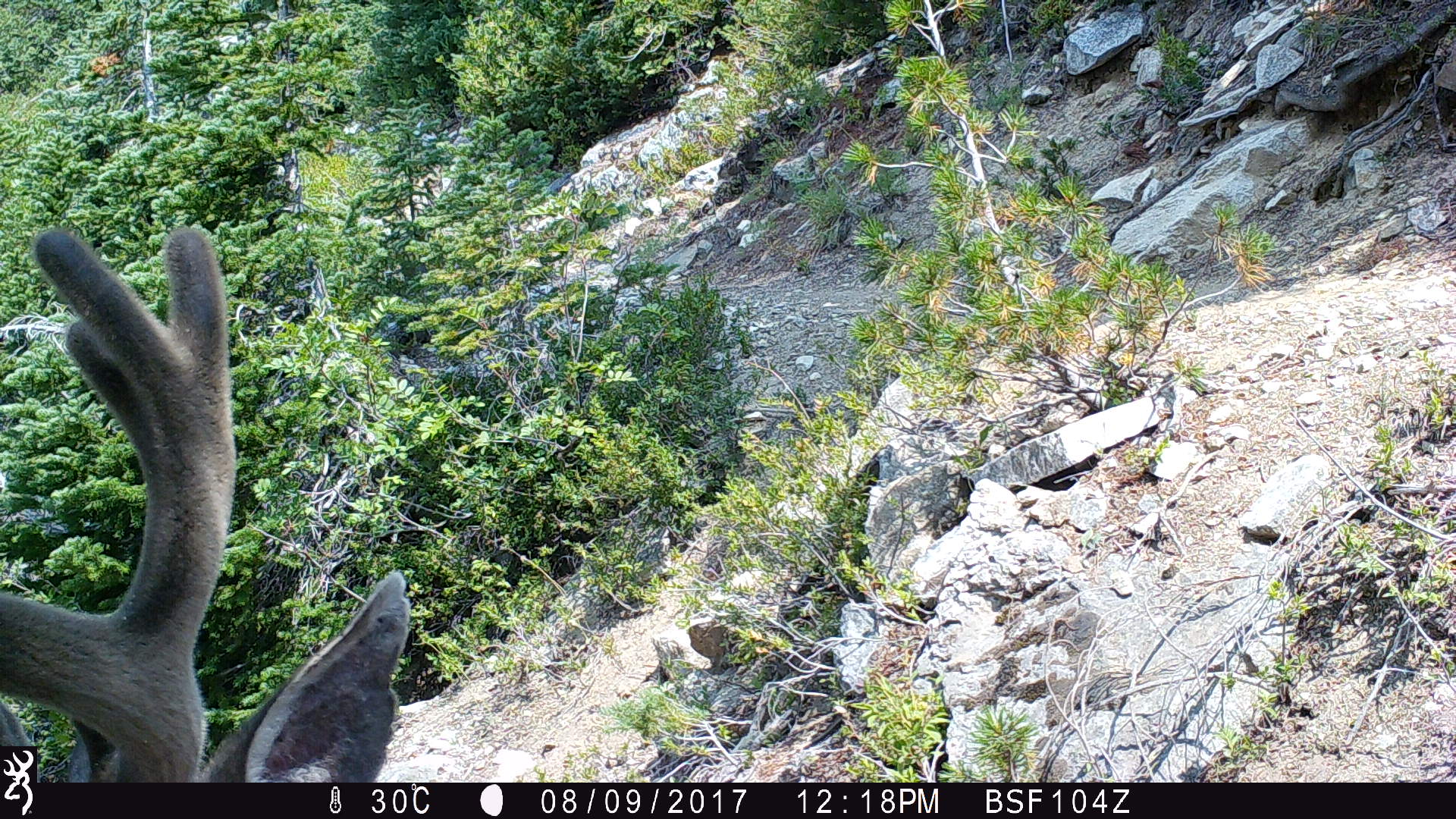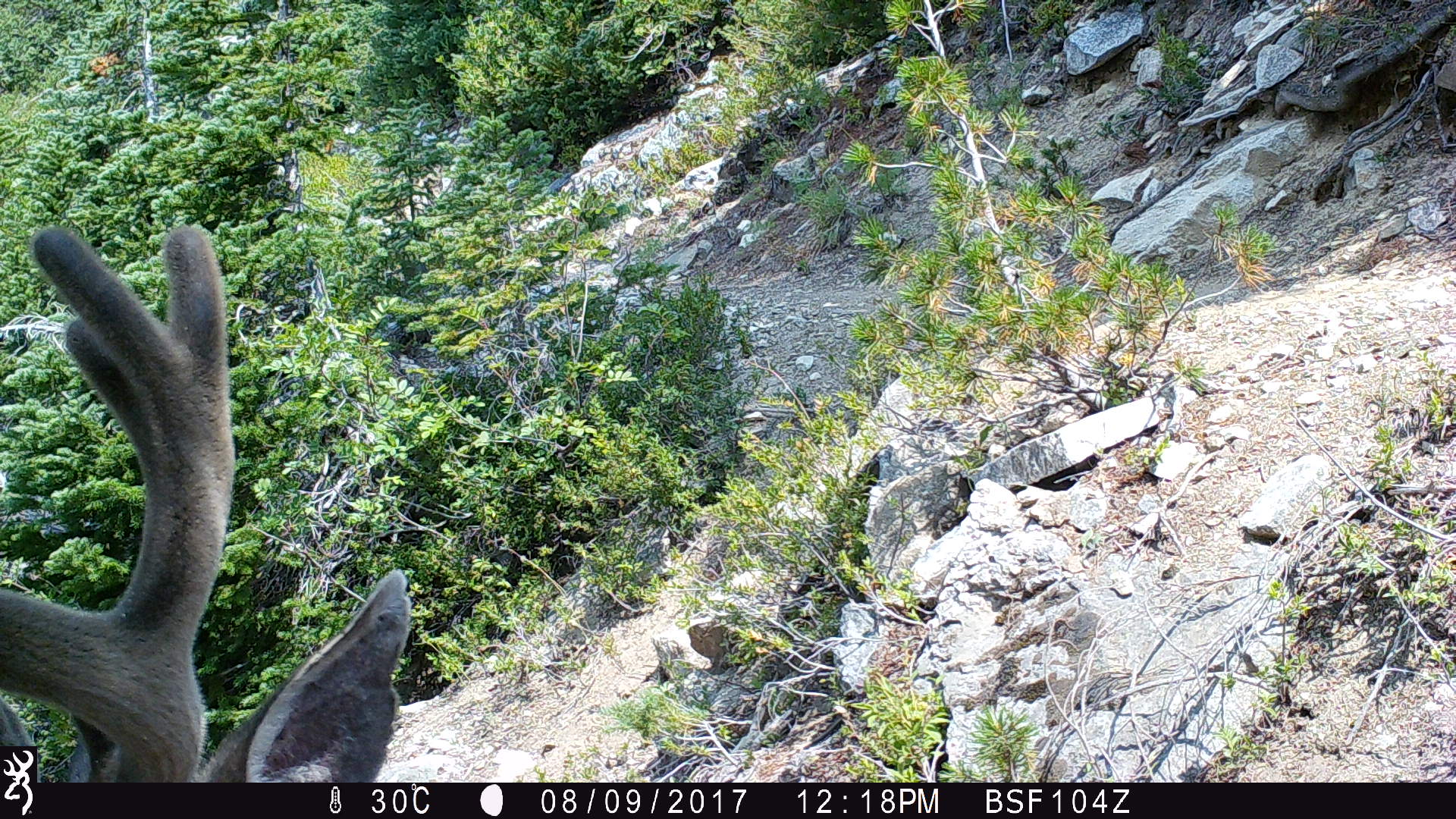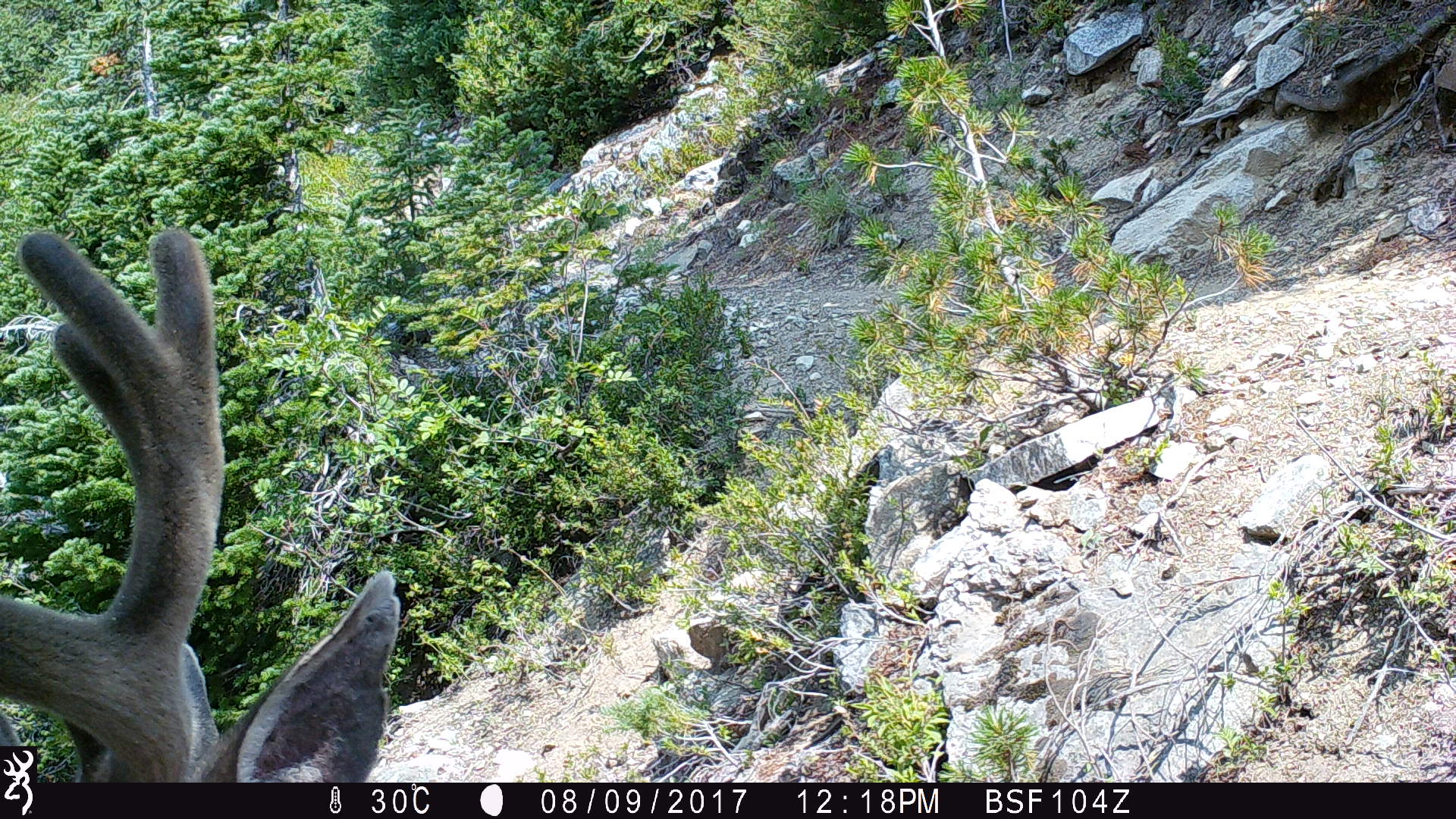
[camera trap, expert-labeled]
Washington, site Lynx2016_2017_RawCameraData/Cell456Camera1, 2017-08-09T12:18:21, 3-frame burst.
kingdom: Animalia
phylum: Chordata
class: Mammalia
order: Artiodactyla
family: Cervidae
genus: Odocoileus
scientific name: Odocoileus hemionus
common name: mule deer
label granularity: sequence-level